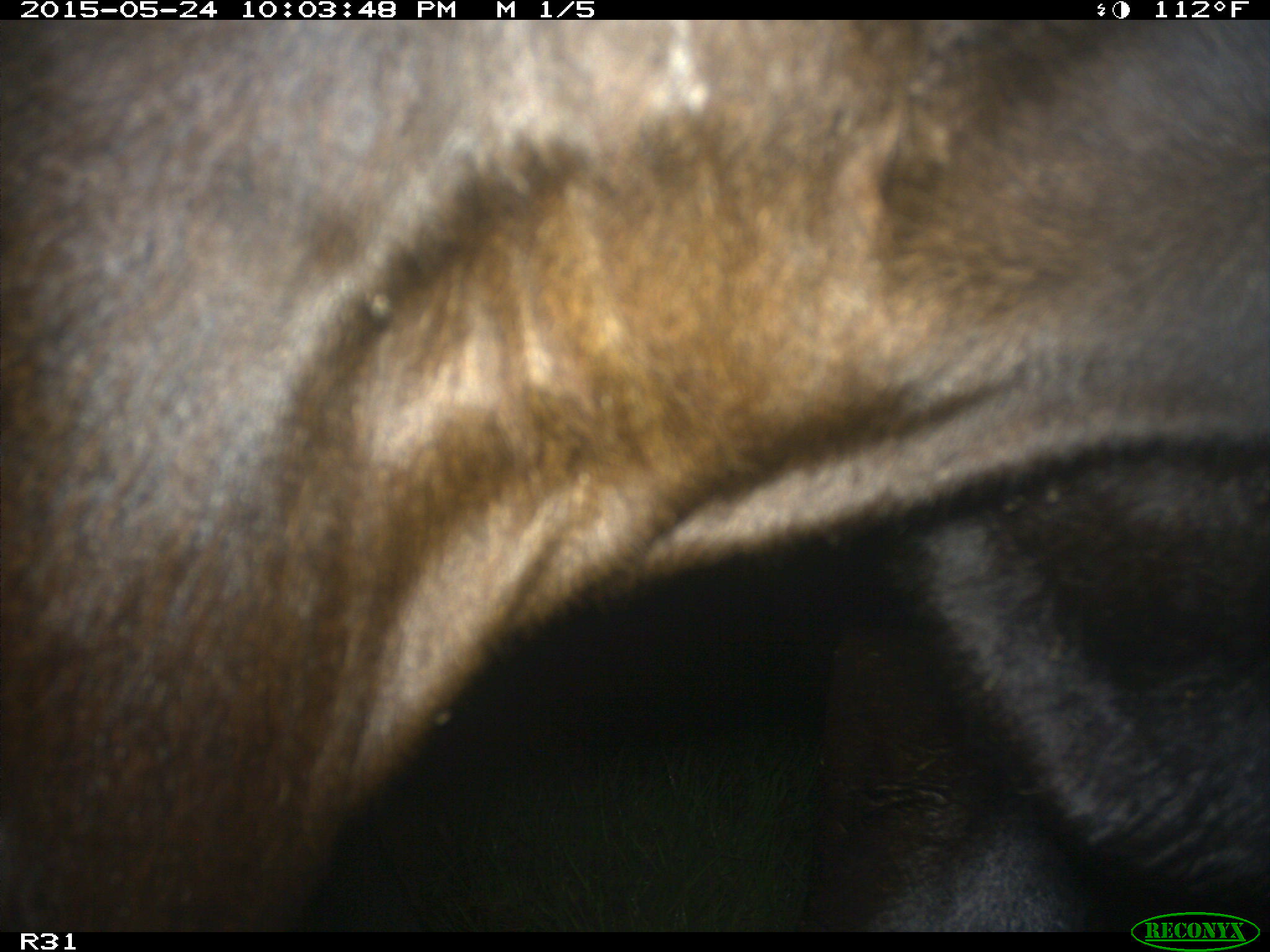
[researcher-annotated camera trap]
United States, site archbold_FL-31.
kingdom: Animalia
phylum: Chordata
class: Mammalia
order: Artiodactyla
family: Bovidae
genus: Bos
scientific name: Bos taurus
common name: domestic cow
Bos taurus (domestic cow).